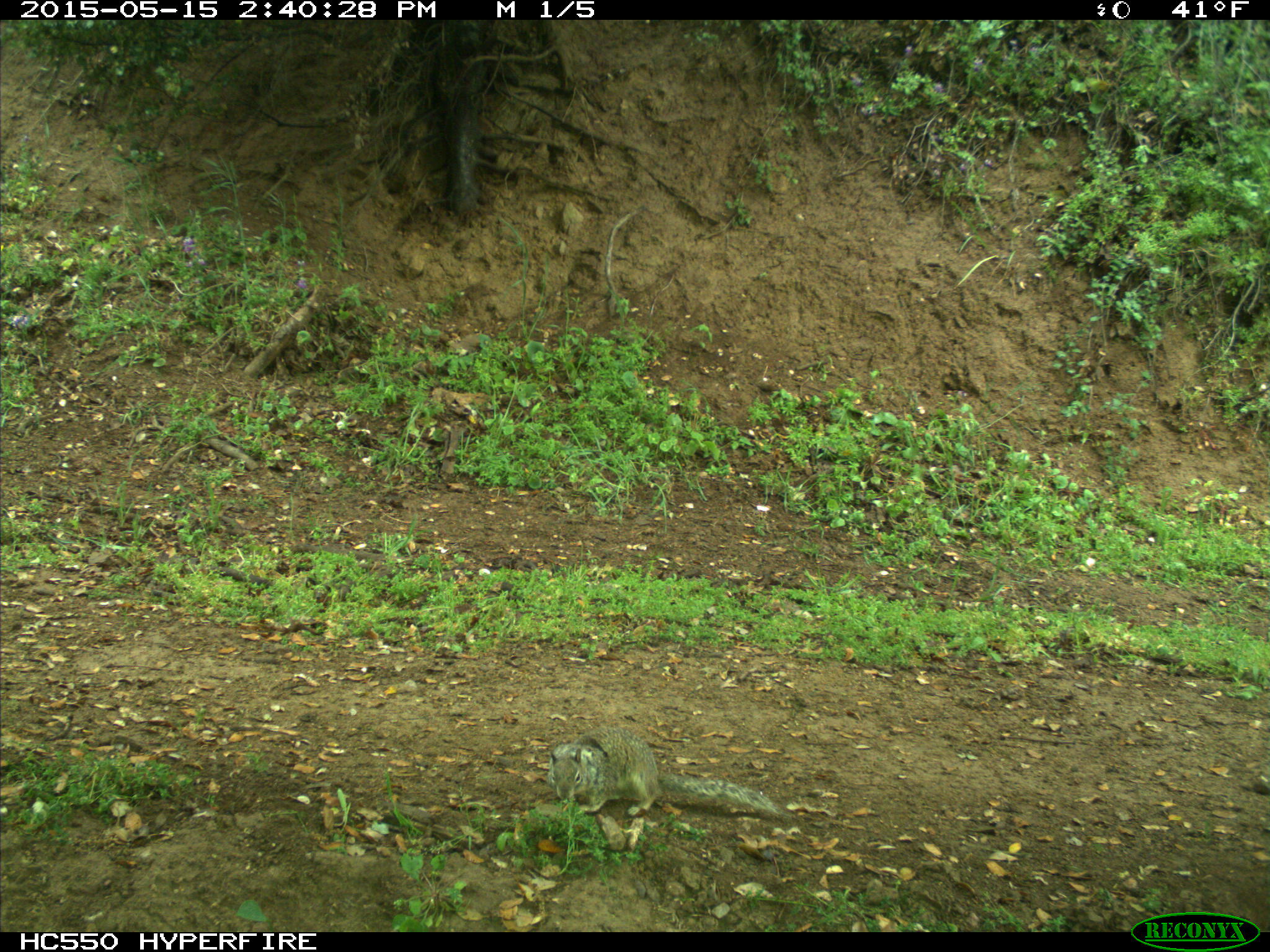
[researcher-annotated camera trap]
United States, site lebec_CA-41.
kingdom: Animalia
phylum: Chordata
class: Mammalia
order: Rodentia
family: Sciuridae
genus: Otospermophilus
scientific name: Otospermophilus beecheyi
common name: california ground squirrel